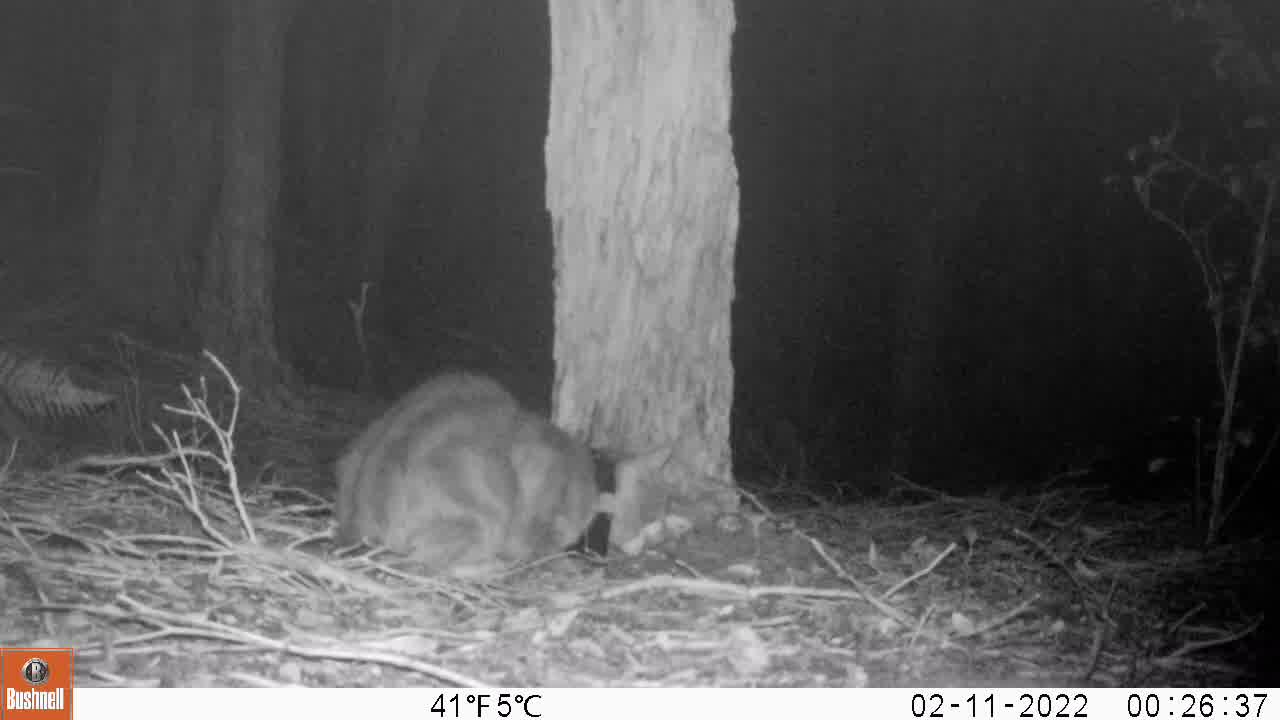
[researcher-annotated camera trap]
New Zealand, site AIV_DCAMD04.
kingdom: Animalia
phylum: Chordata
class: Mammalia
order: Carnivora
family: Felidae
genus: Felis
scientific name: Felis catus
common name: domestic cat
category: cat